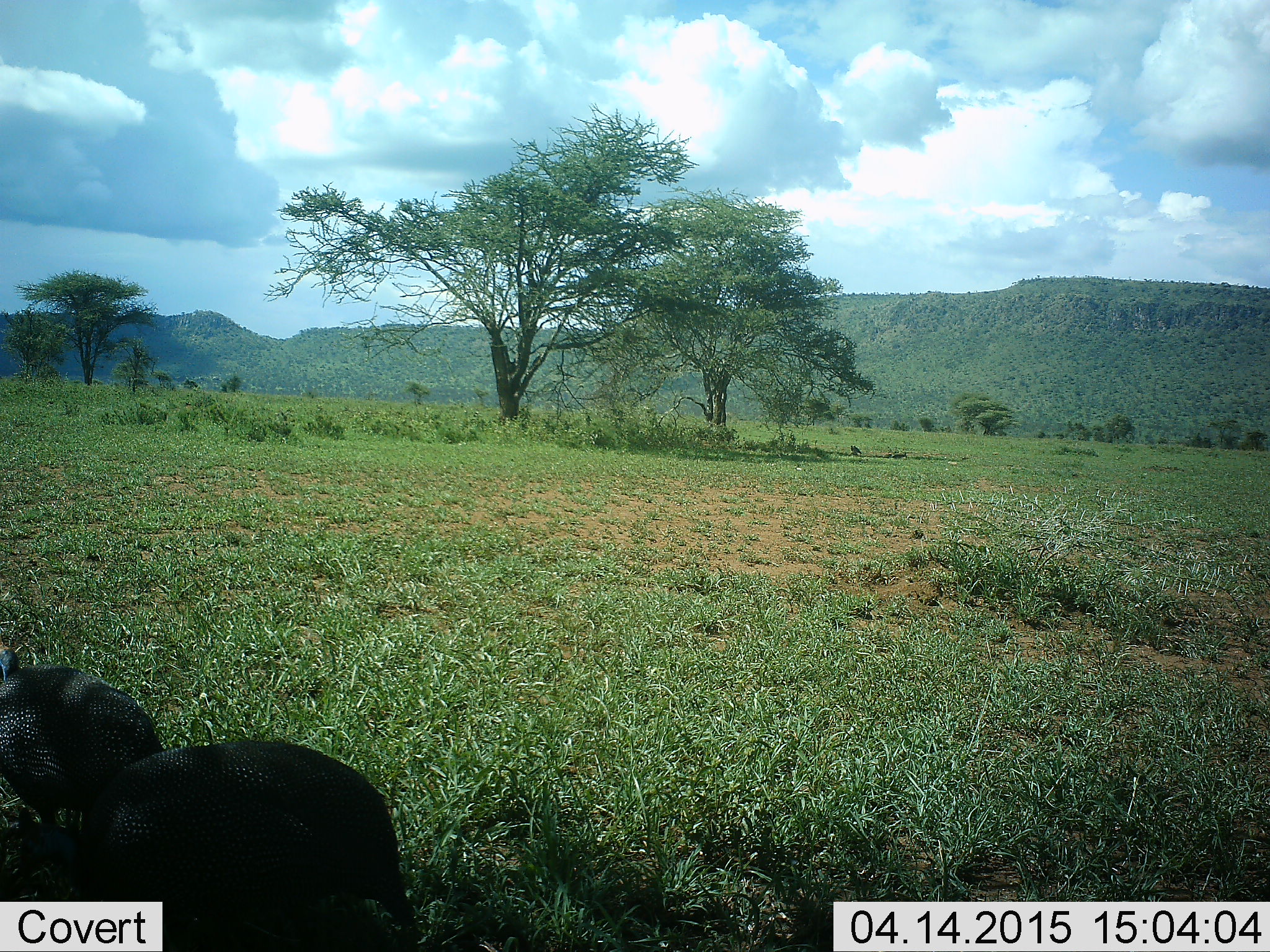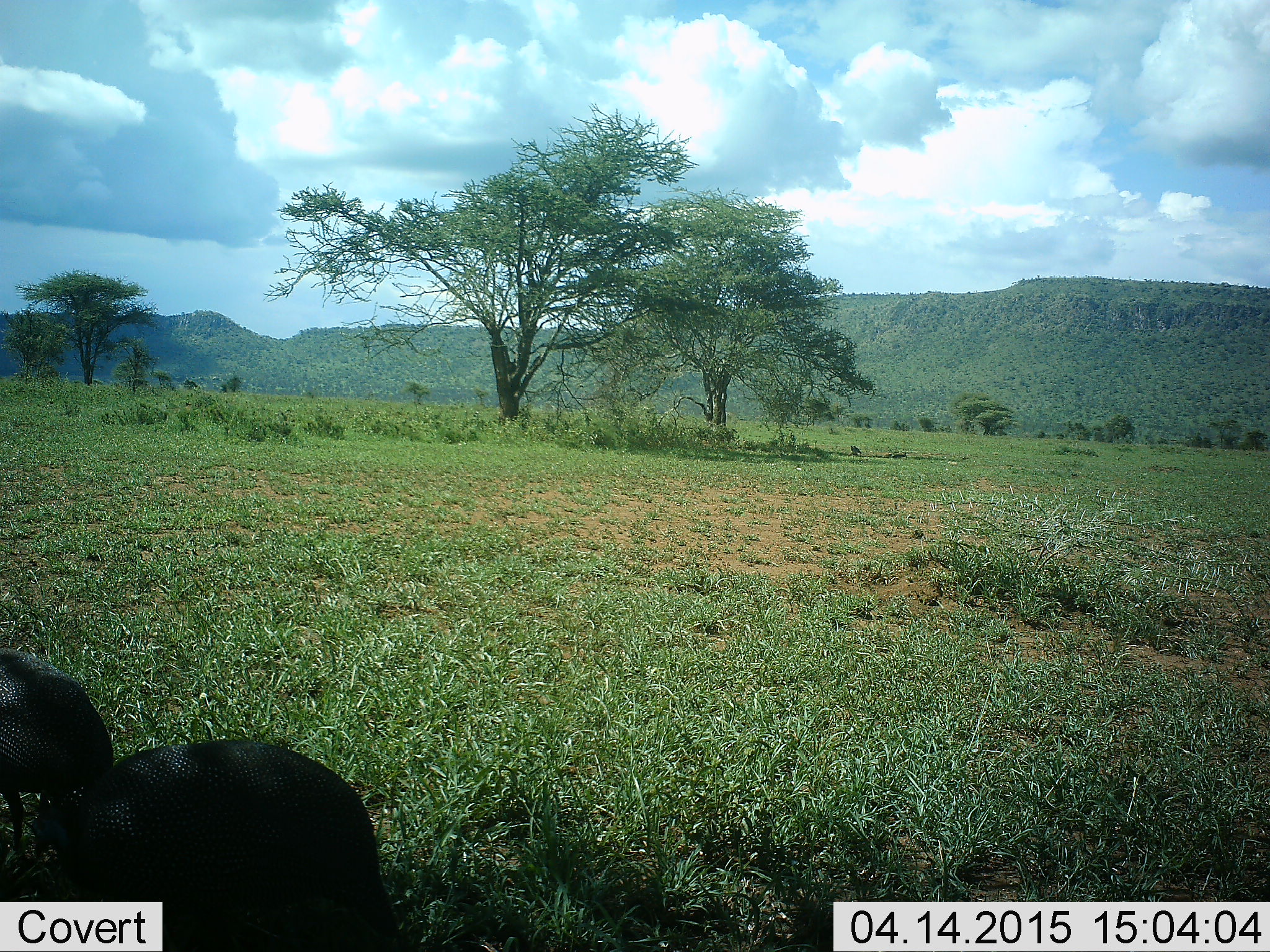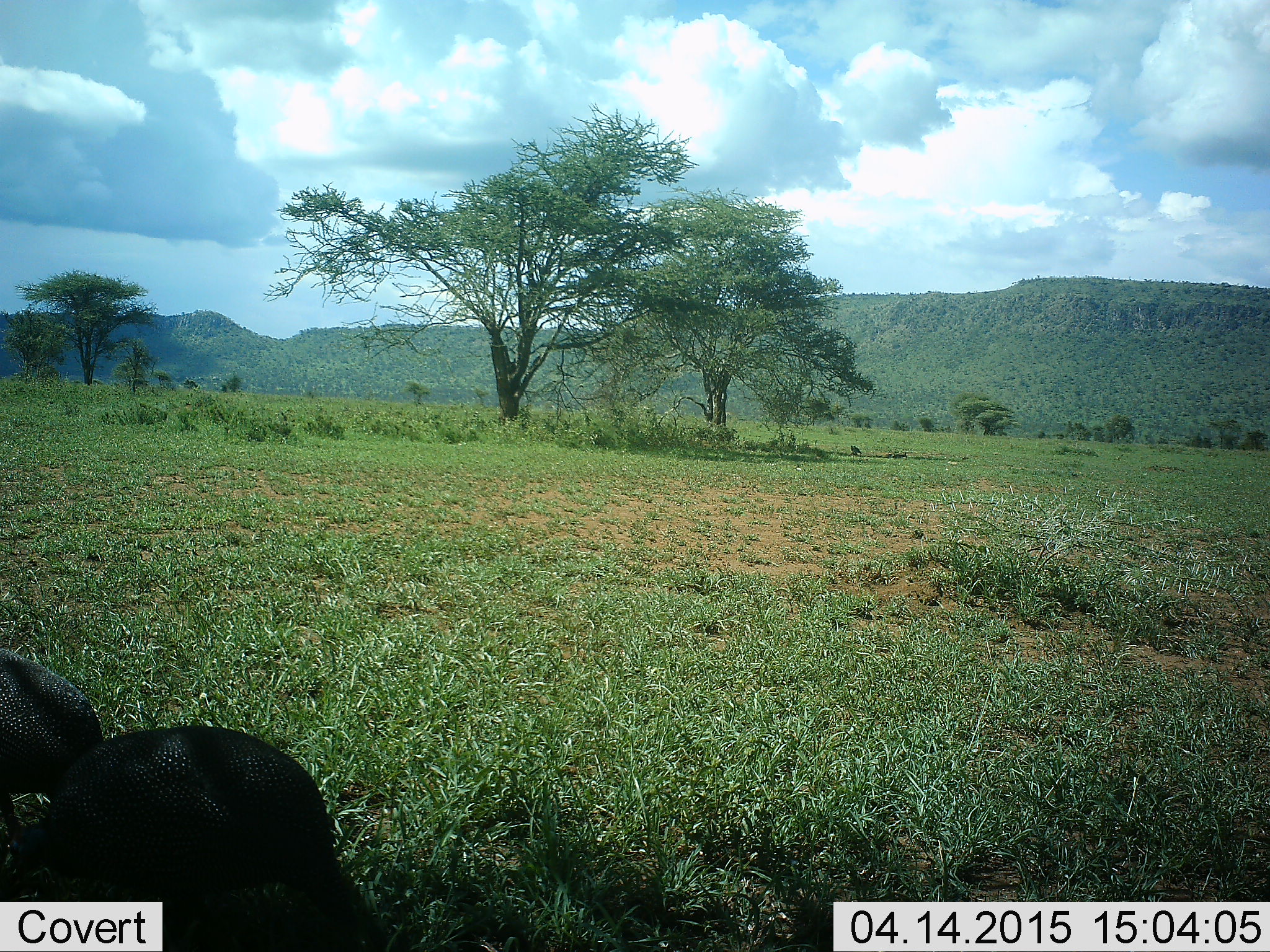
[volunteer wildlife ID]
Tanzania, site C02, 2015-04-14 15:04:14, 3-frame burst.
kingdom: Animalia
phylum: Chordata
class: Aves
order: Galliformes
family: Numididae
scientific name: Numididae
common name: guinea fowl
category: guineafowl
Guineafowl (guinea fowl) (Numididae), count 2. Behavior (volunteer vote fractions): standing 30%, resting 0%, moving 80%, interacting 0%. Young present (vote fraction): 0%. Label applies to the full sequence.